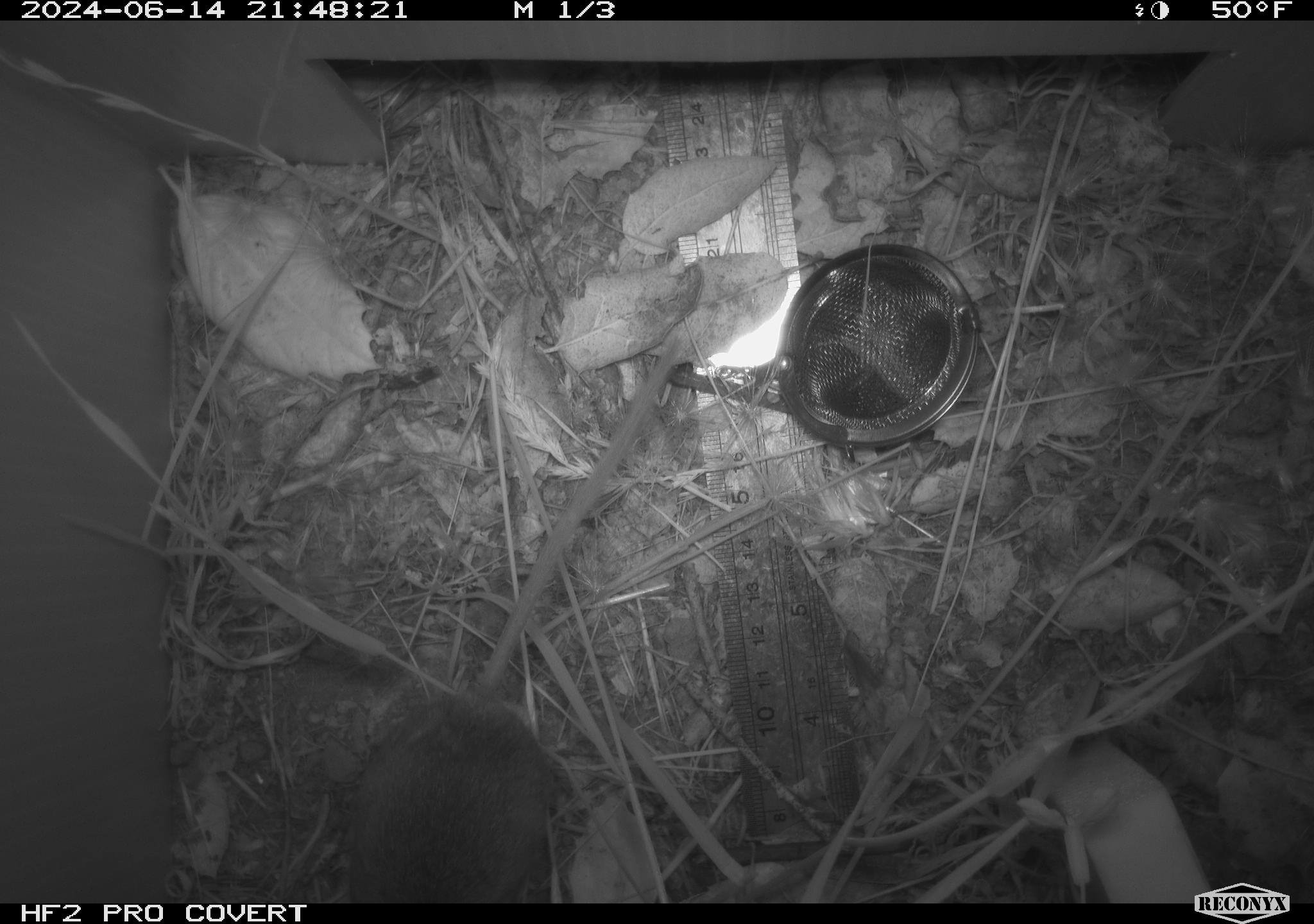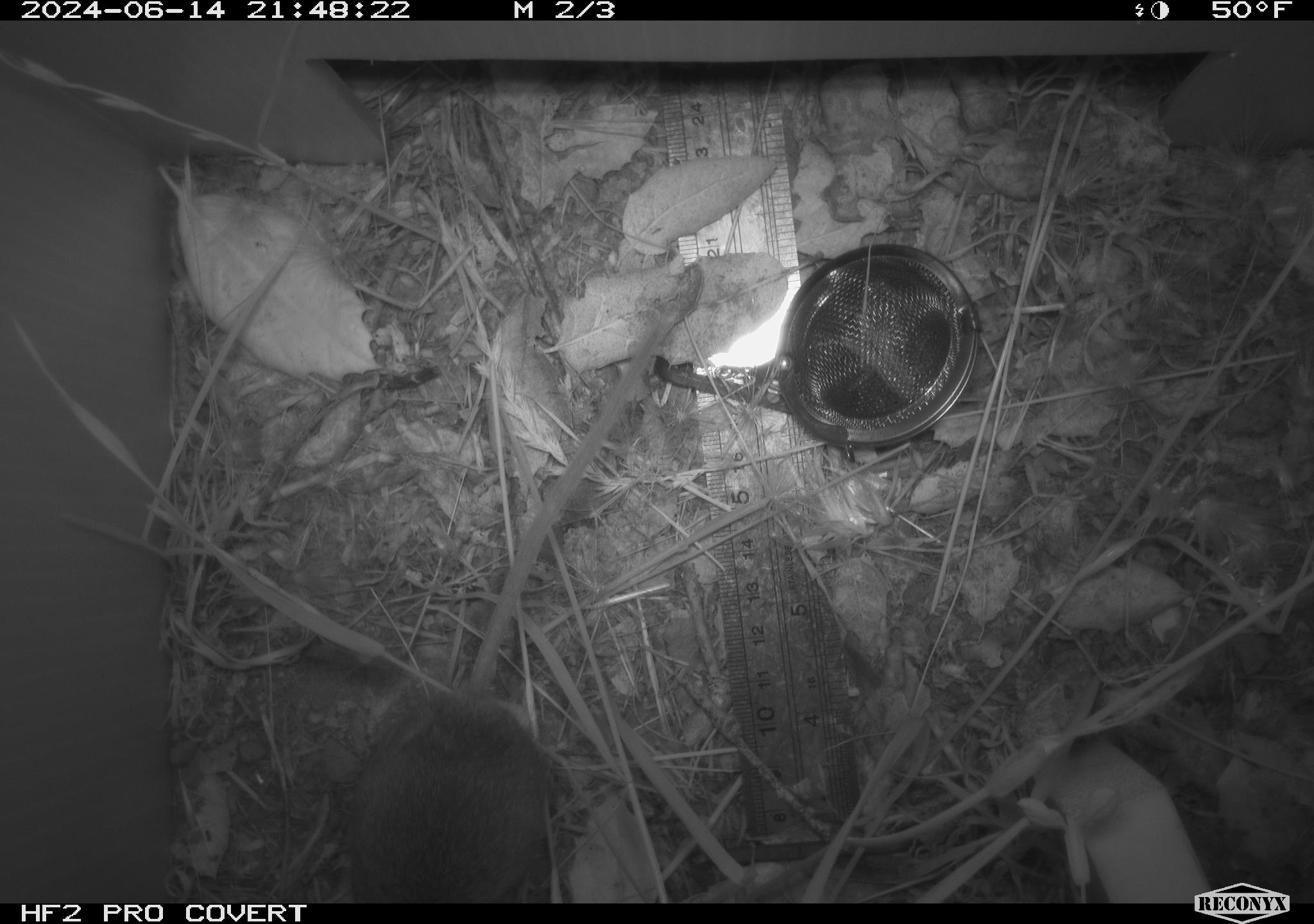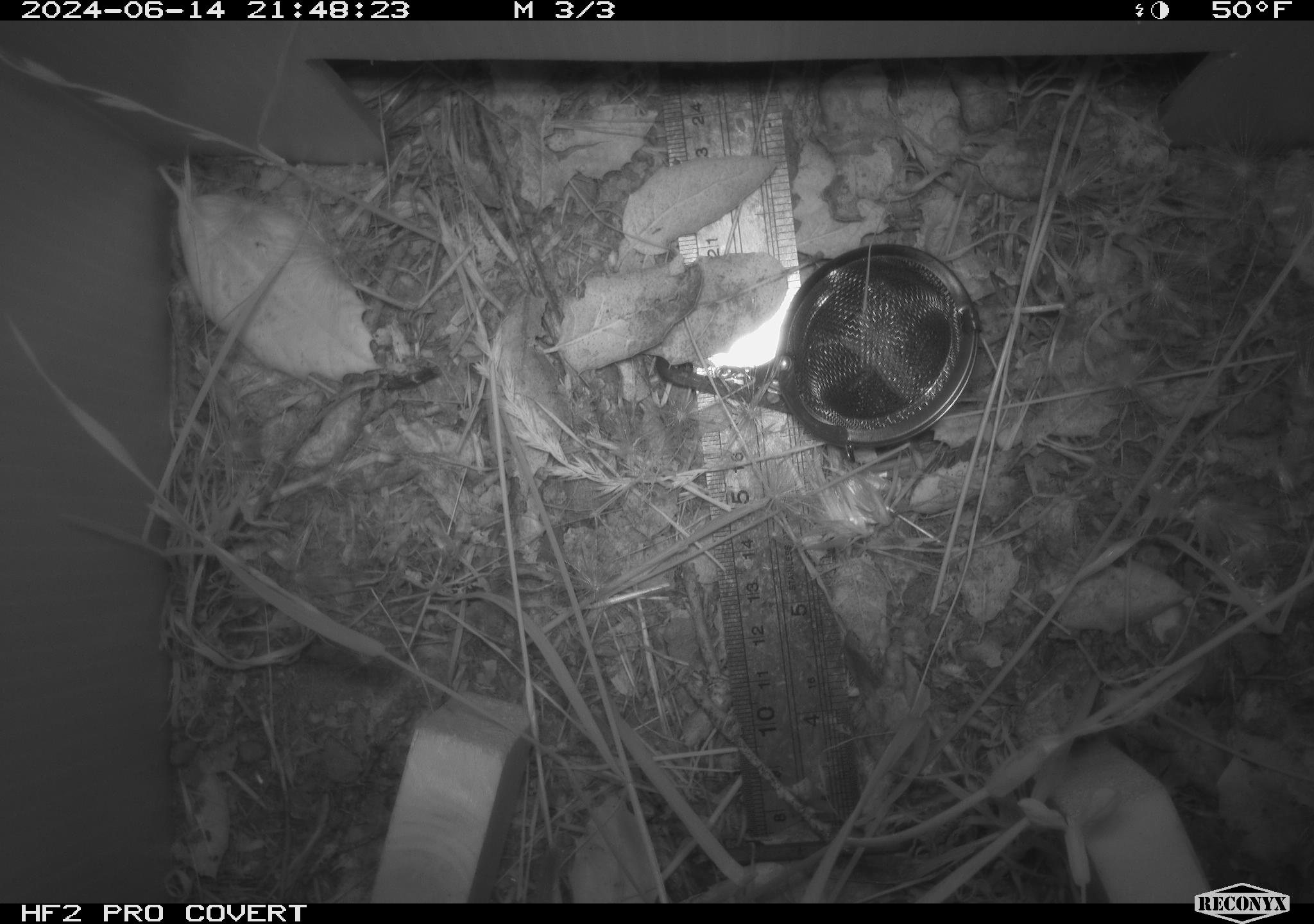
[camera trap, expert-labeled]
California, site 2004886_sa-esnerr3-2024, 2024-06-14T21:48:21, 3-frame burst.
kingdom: Animalia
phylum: Chordata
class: Mammalia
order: Rodentia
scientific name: Rodentia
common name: rodent